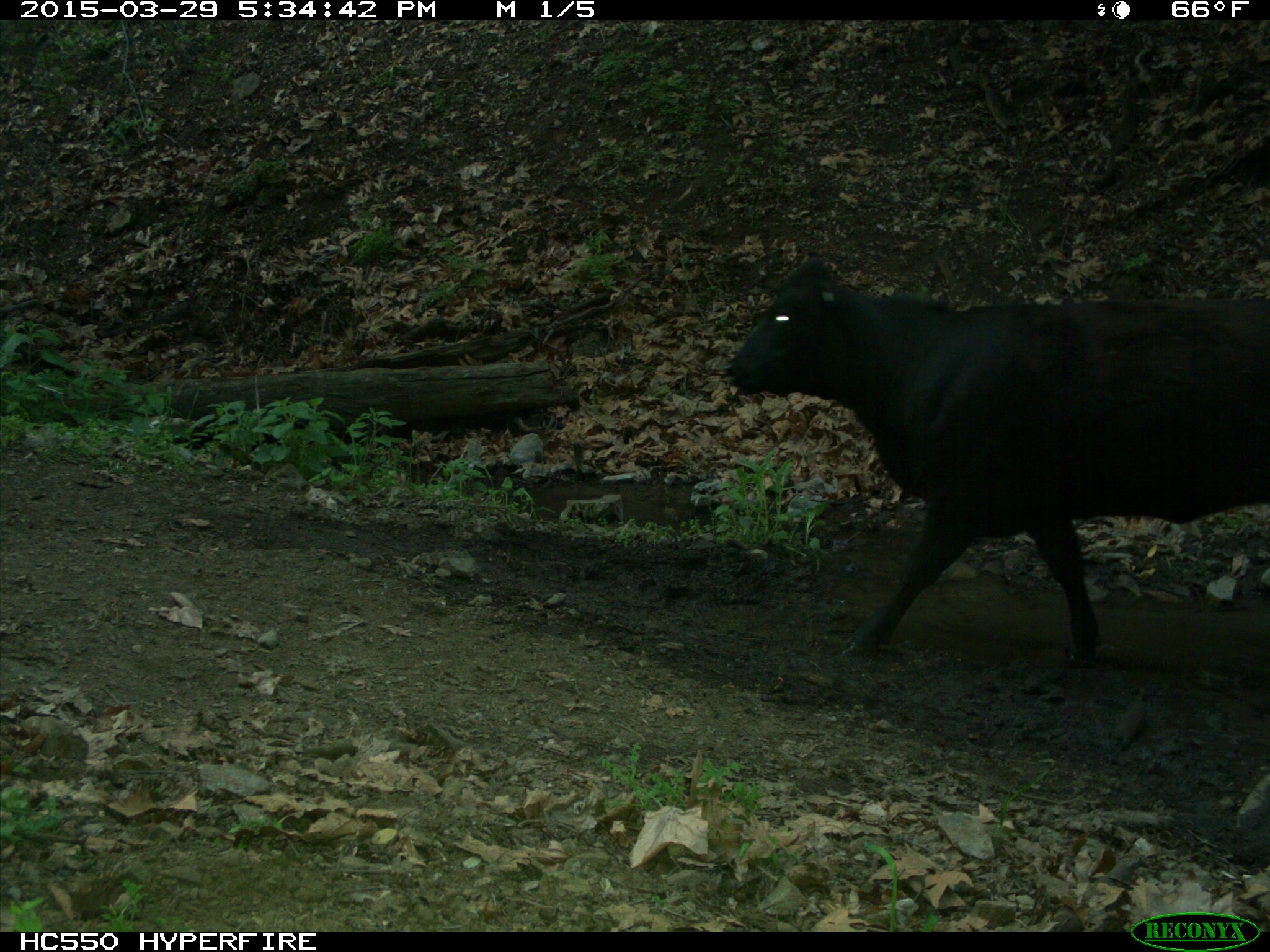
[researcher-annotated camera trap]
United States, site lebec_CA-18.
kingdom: Animalia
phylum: Chordata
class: Mammalia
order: Artiodactyla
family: Bovidae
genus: Bos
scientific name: Bos taurus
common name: domestic cow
Bos taurus (domestic cow).